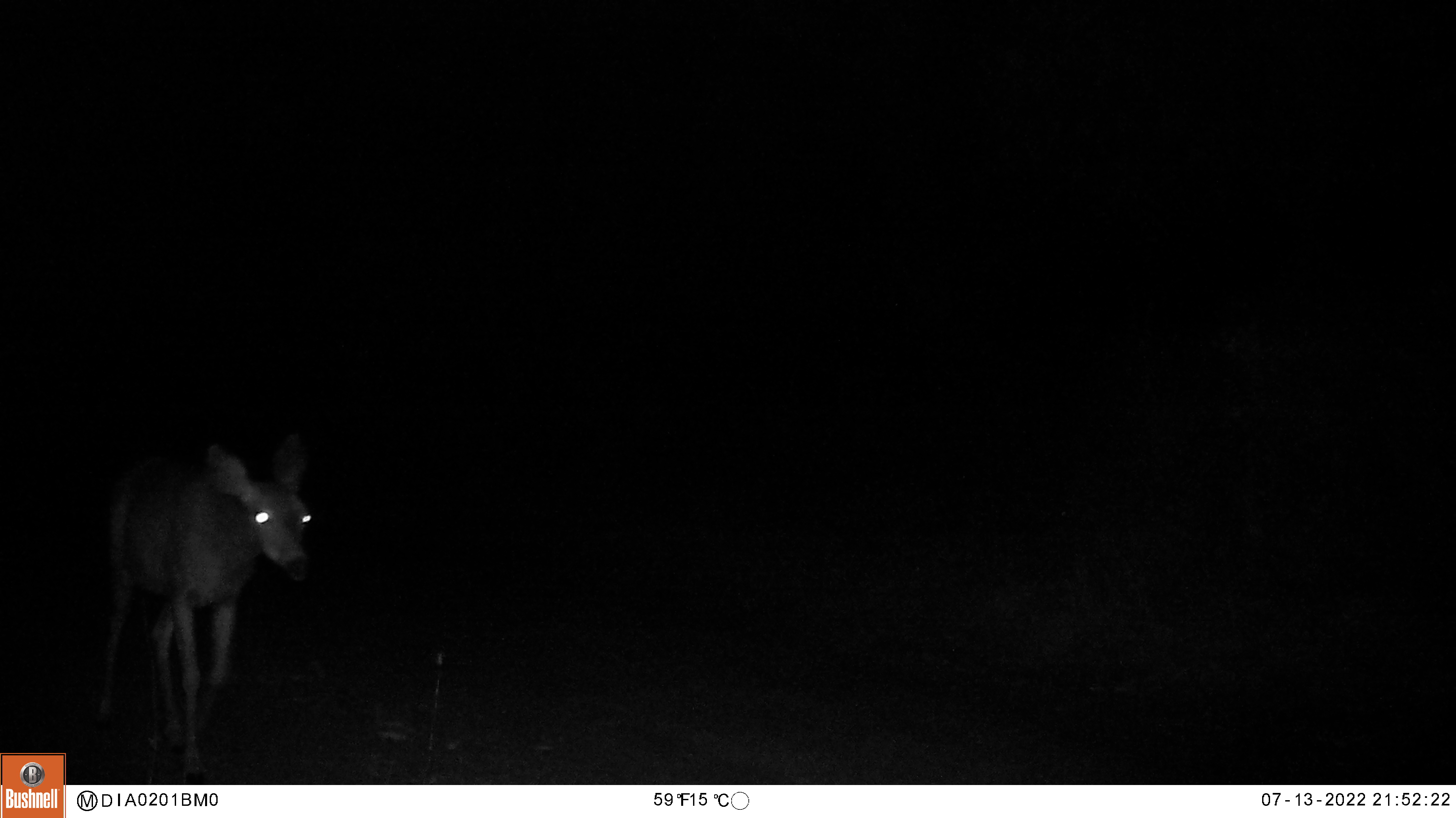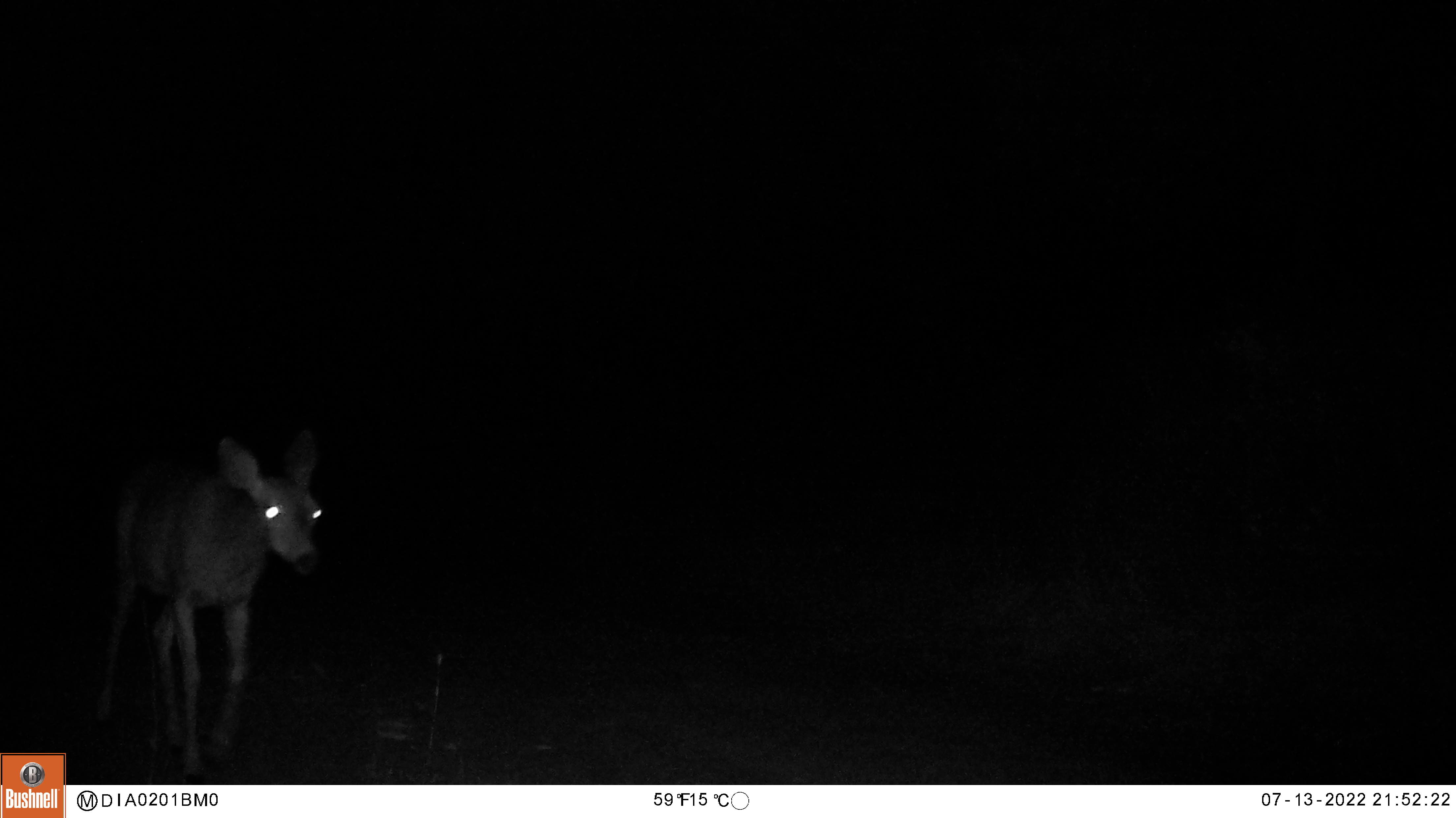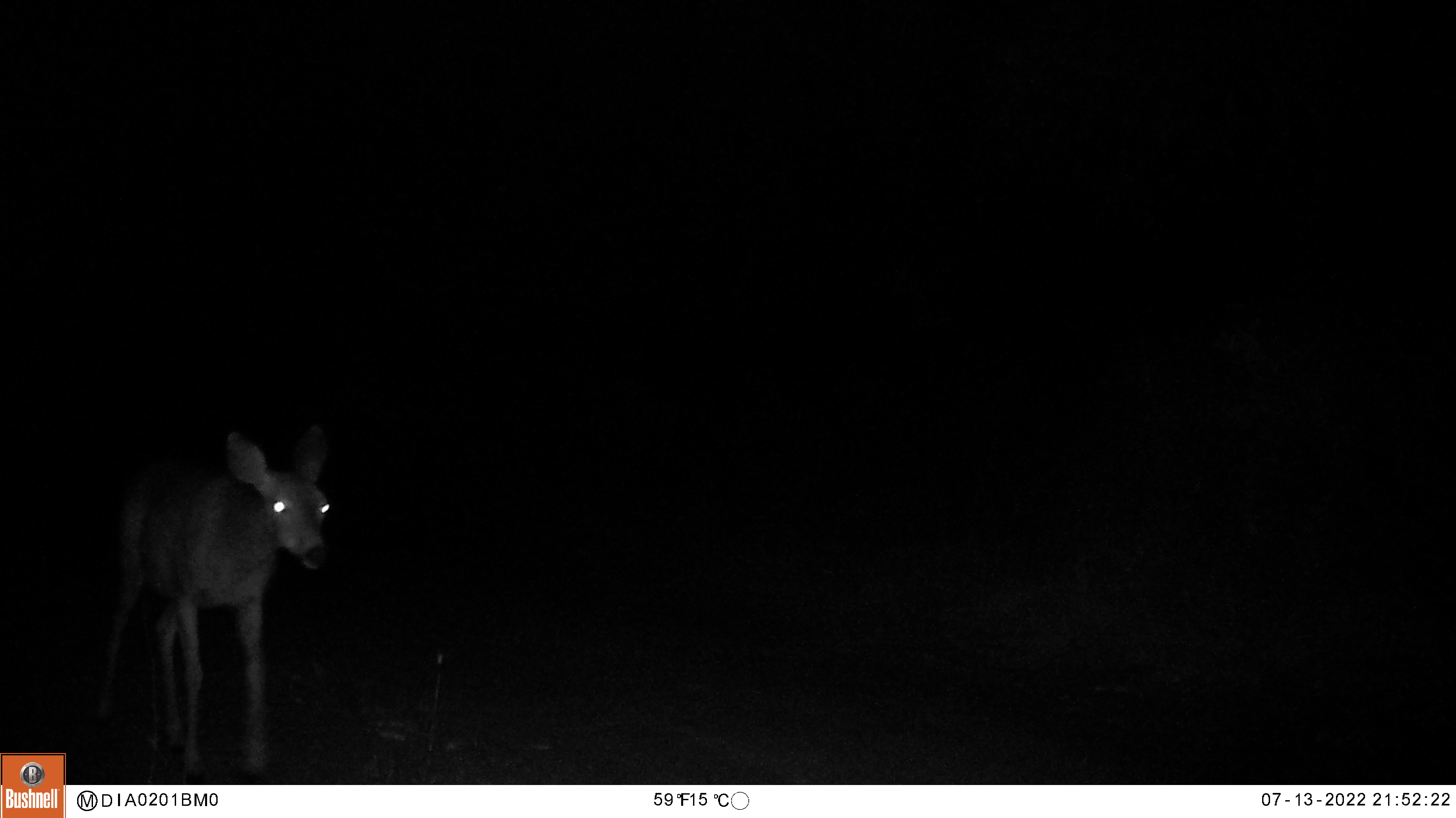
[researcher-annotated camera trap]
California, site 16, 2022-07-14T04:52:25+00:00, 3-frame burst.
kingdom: Animalia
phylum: Chordata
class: Mammalia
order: Artiodactyla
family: Cervidae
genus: Odocoileus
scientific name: Odocoileus hemionus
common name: mule deer